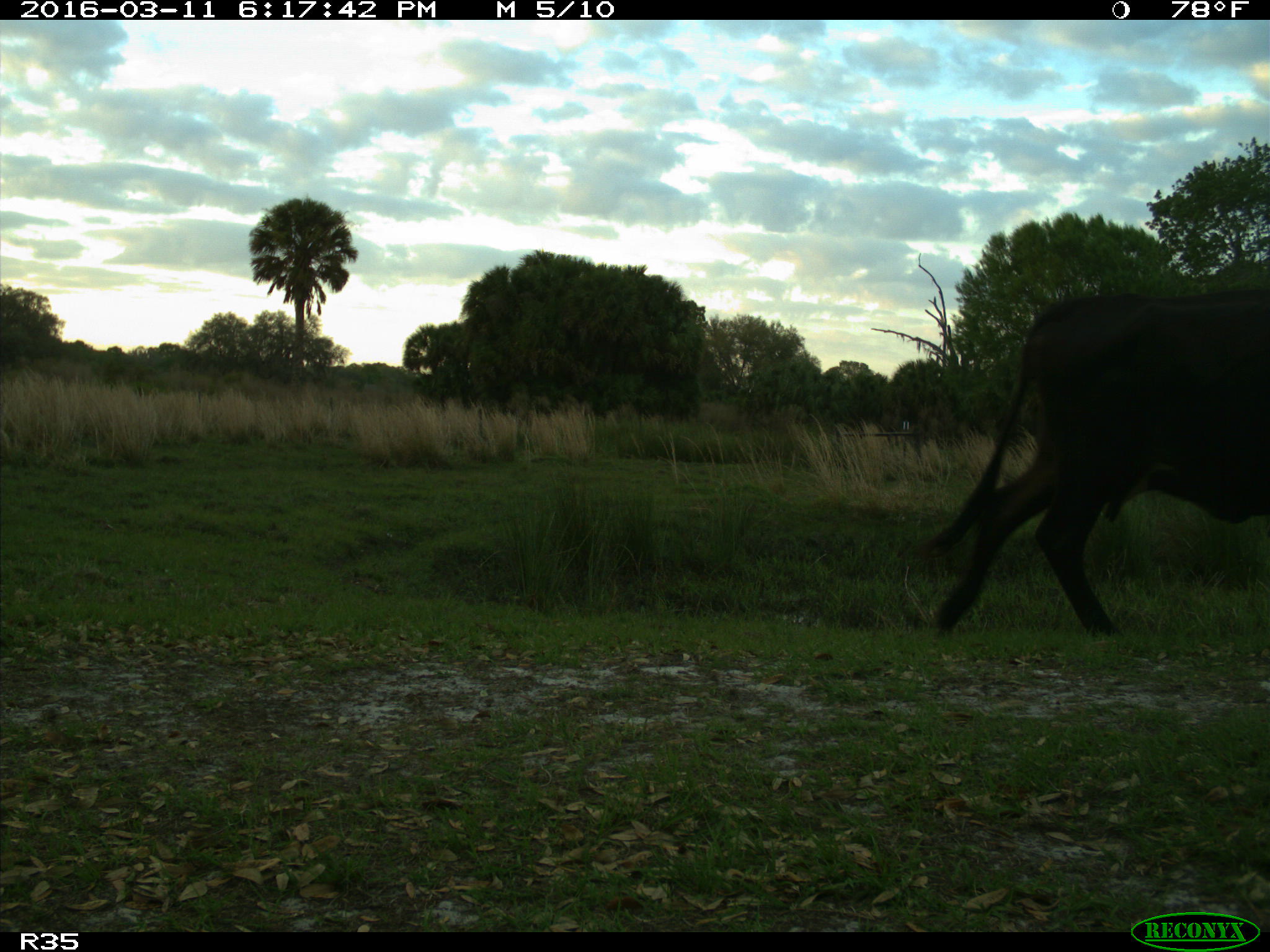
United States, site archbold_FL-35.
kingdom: Animalia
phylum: Chordata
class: Mammalia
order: Artiodactyla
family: Bovidae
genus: Bos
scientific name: Bos taurus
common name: domestic cow